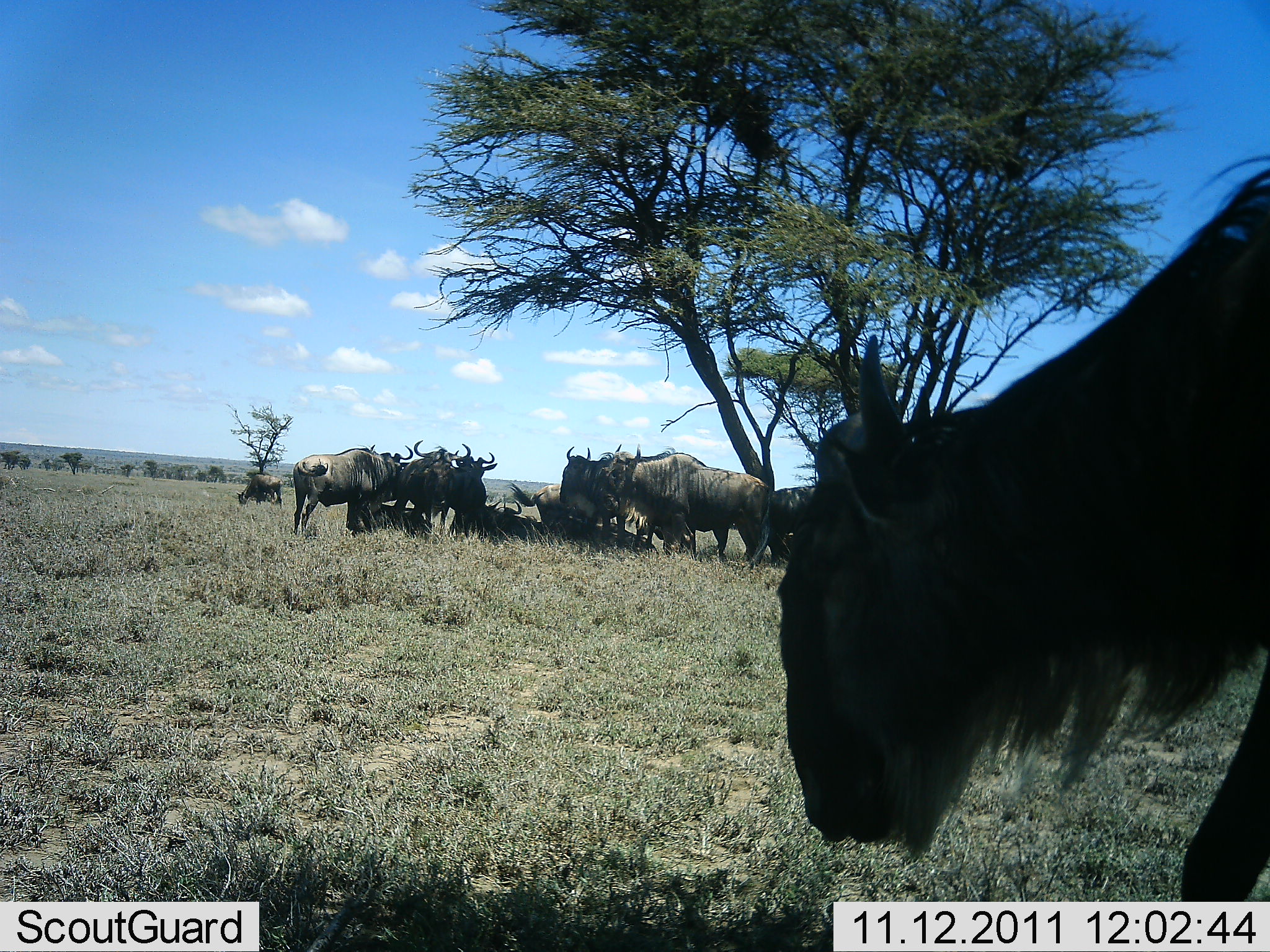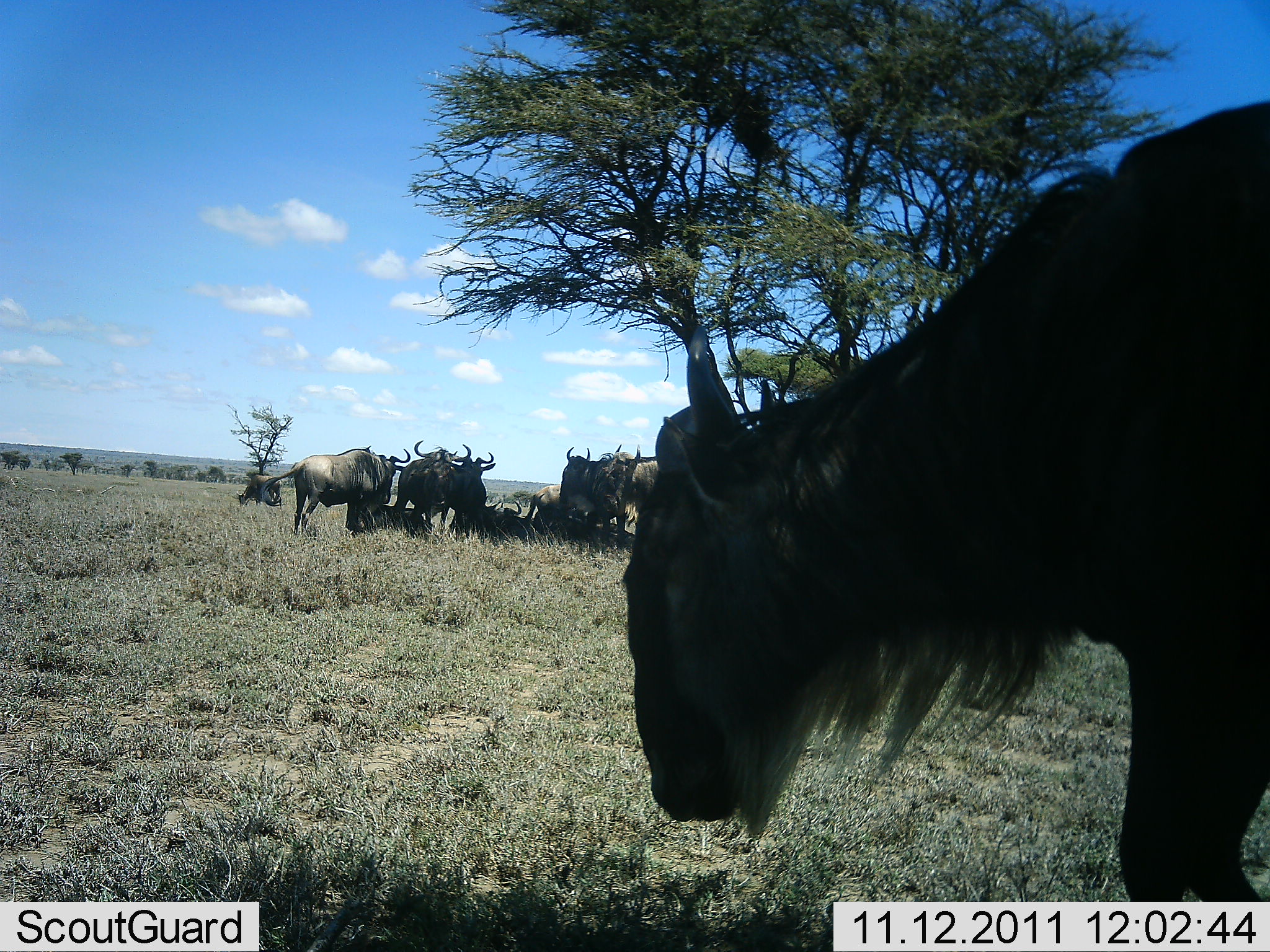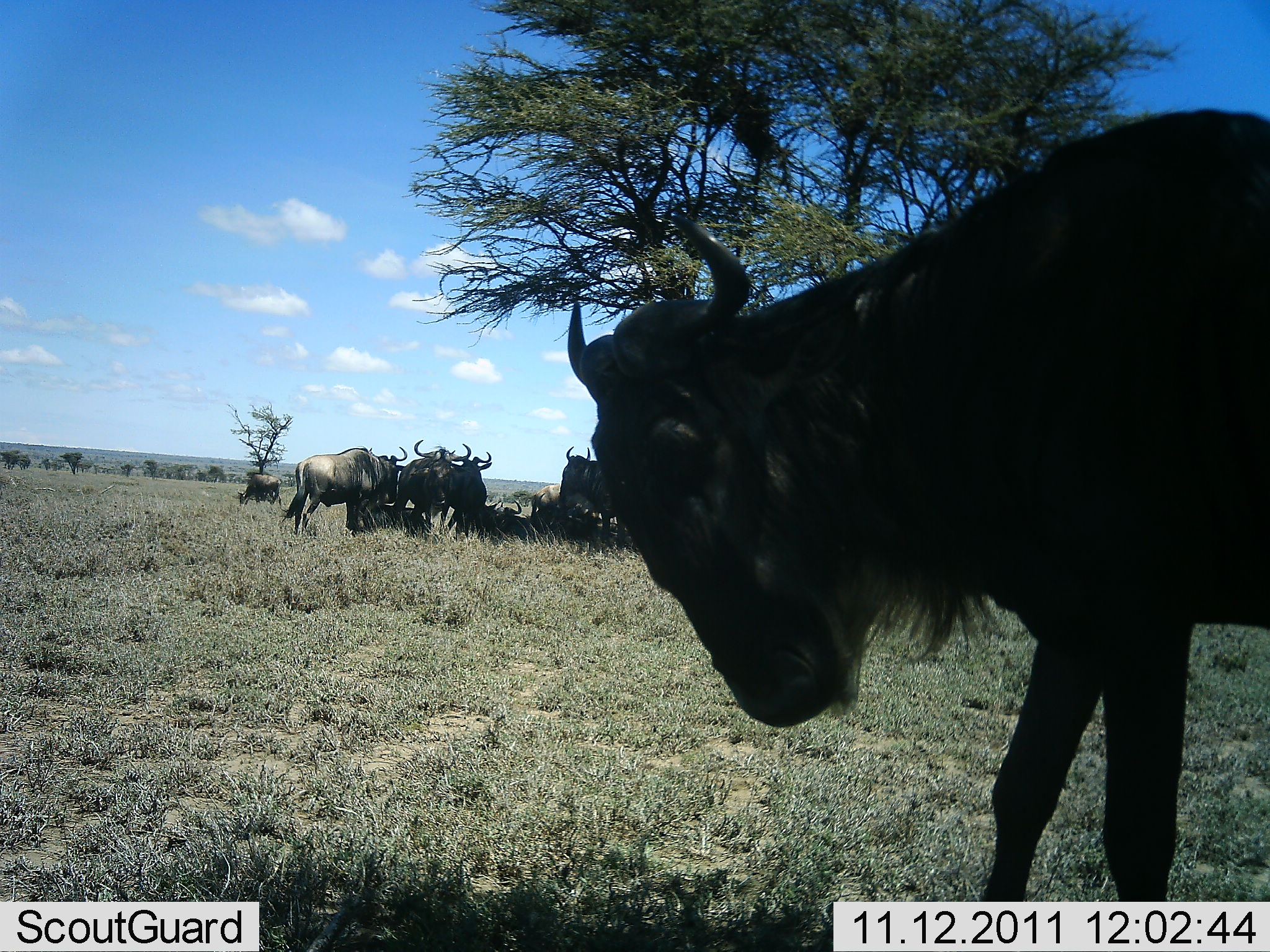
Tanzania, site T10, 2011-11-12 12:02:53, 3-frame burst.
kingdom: Animalia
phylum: Chordata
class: Mammalia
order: Artiodactyla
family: Bovidae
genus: Connochaetes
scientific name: Connochaetes taurinus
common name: blue wildebeest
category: wildebeest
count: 11-50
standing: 83%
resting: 67%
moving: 25%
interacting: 17%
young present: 0%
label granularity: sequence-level